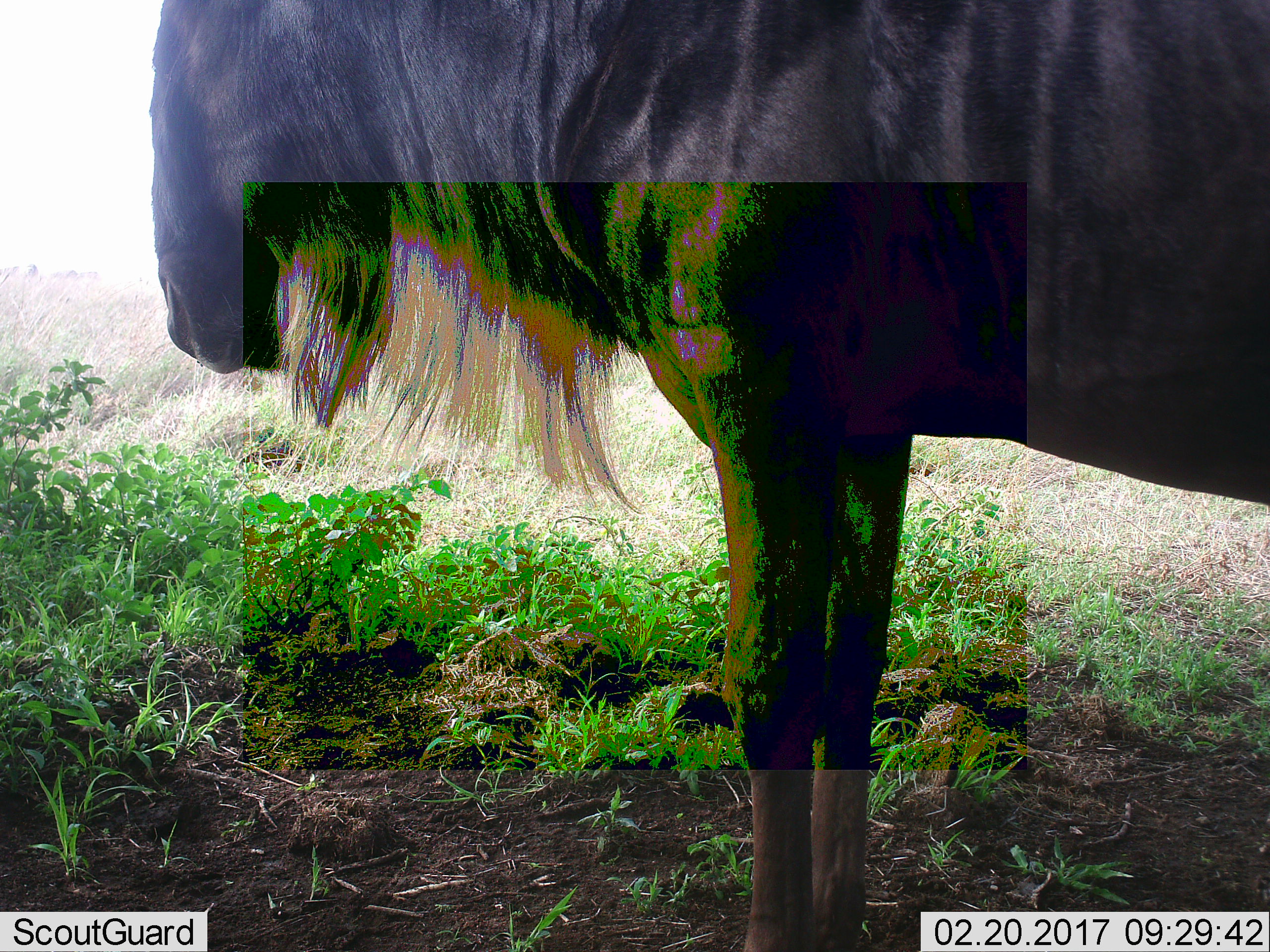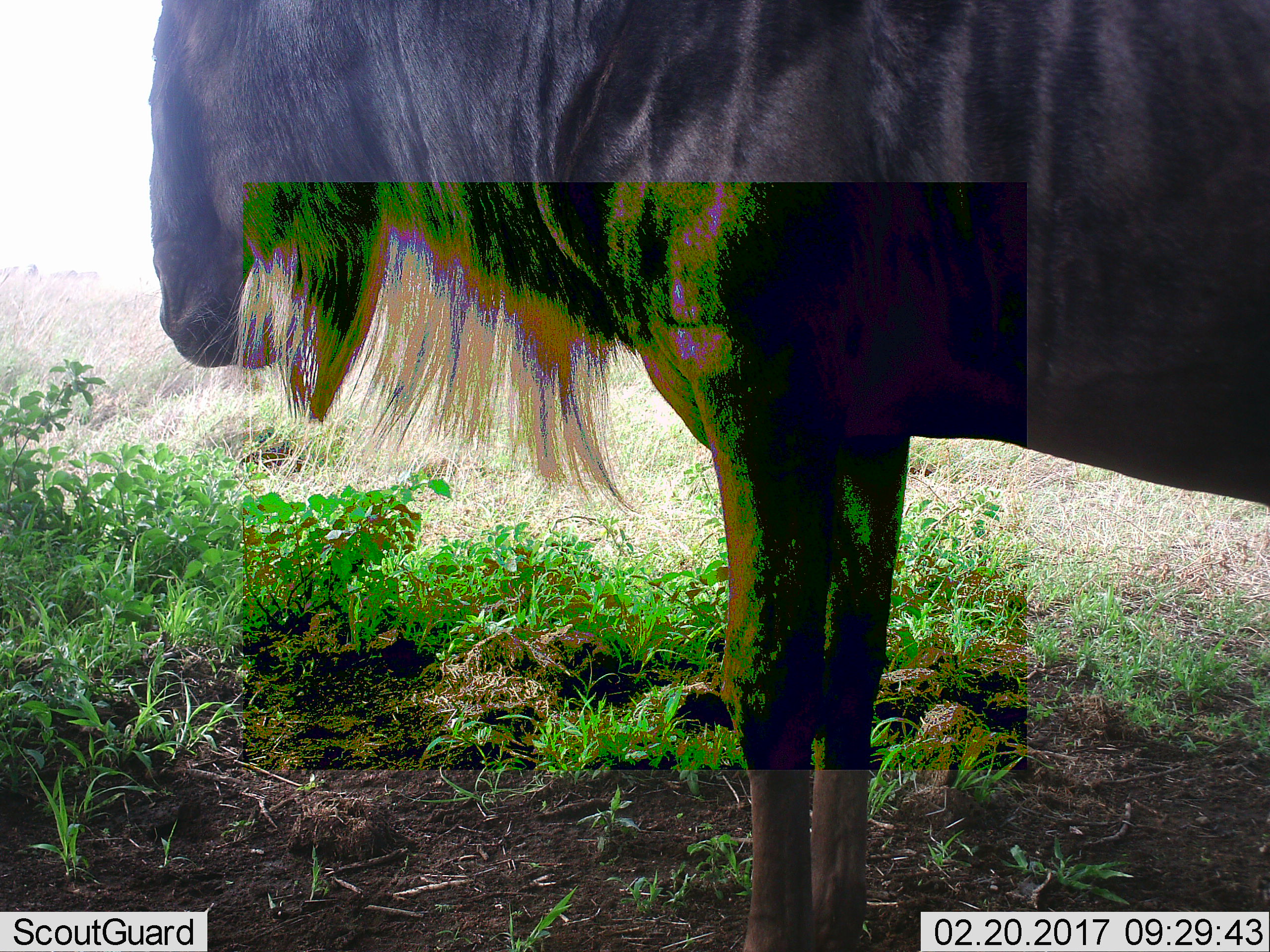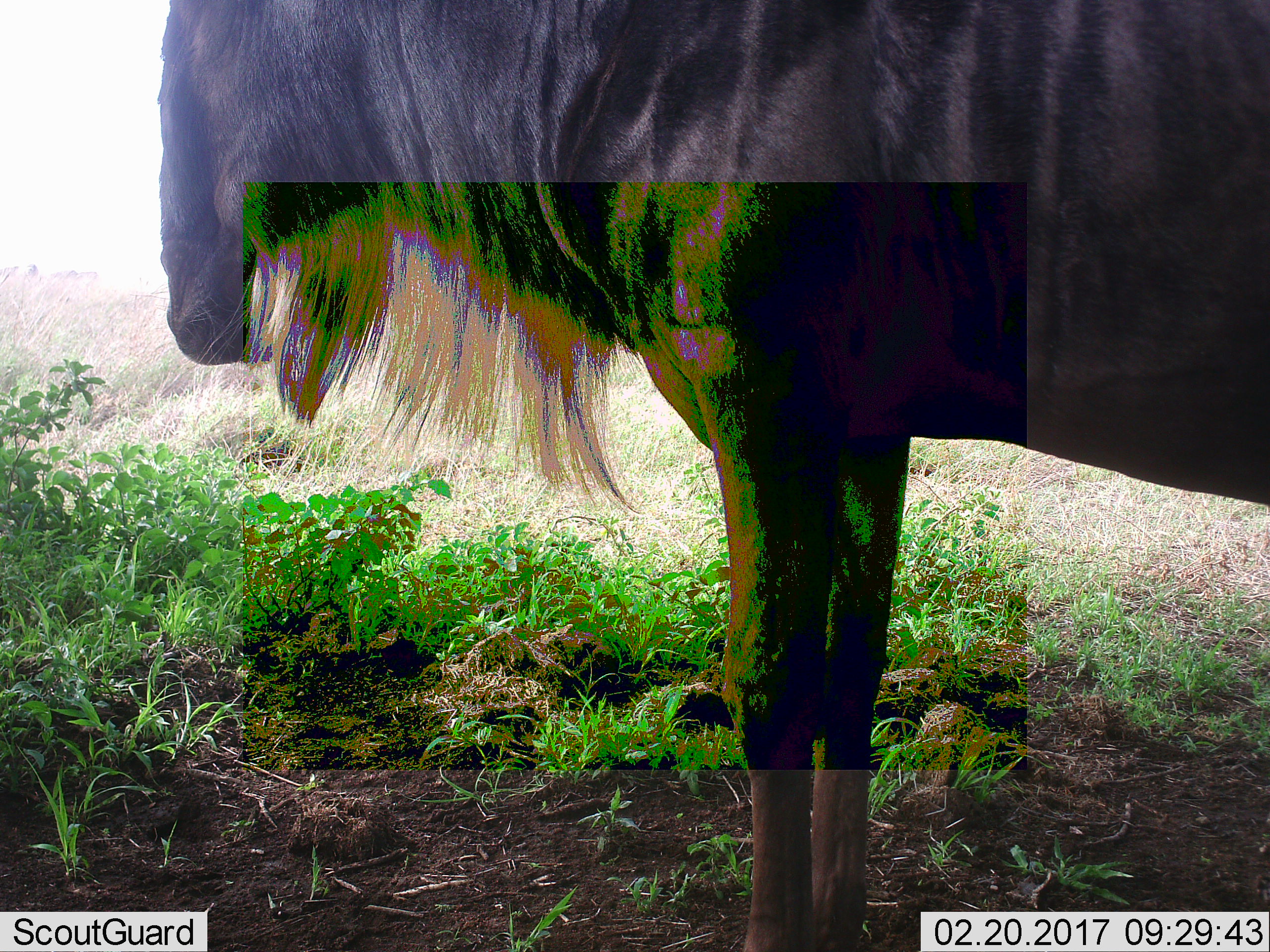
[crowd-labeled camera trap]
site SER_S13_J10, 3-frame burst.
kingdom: Animalia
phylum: Chordata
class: Mammalia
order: Artiodactyla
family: Bovidae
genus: Connochaetes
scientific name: Connochaetes taurinus taurinus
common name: blue wildebeest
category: wildebeestblue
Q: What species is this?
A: Wildebeestblue (blue wildebeest) (Connochaetes taurinus taurinus).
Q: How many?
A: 1.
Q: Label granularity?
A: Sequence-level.